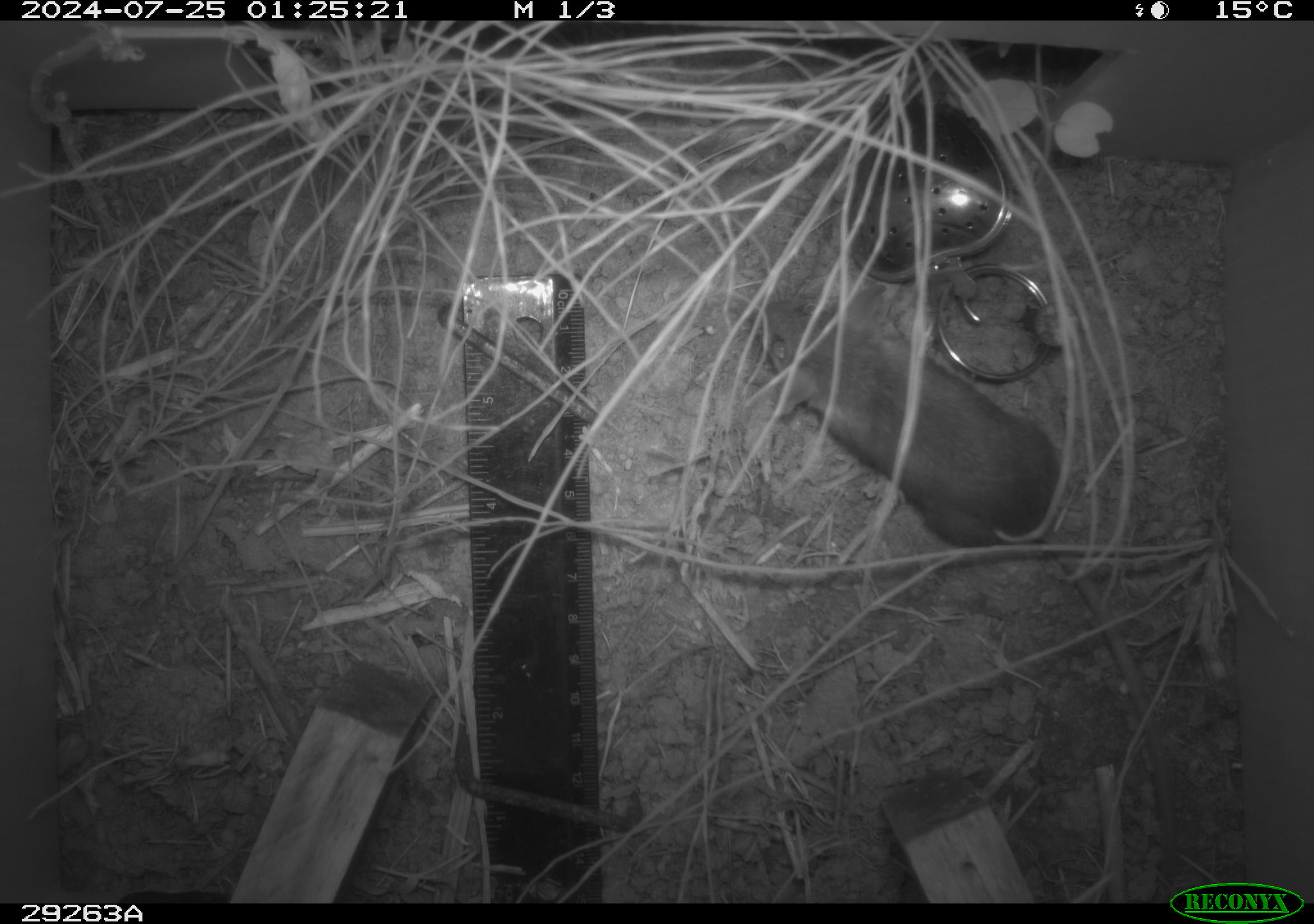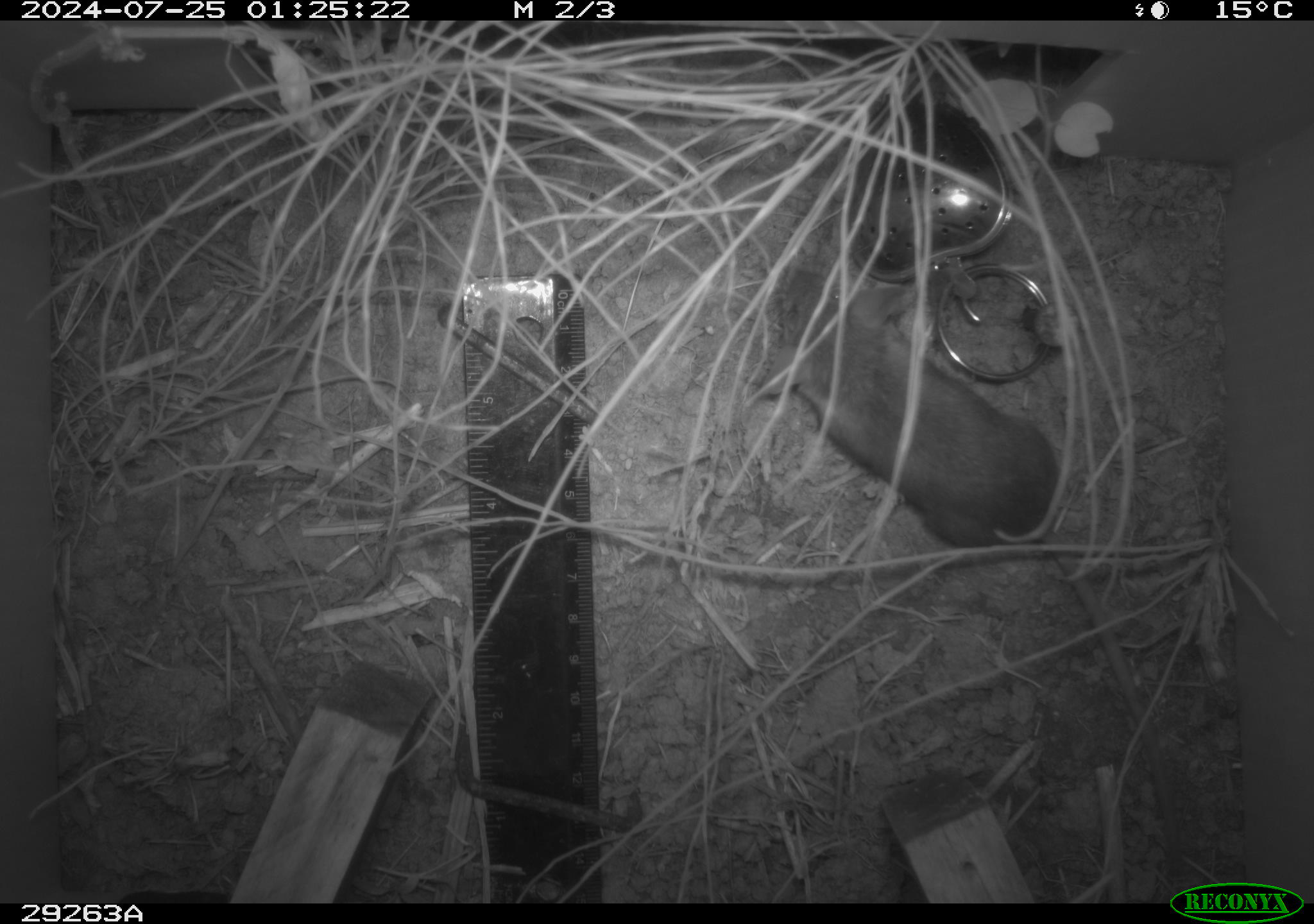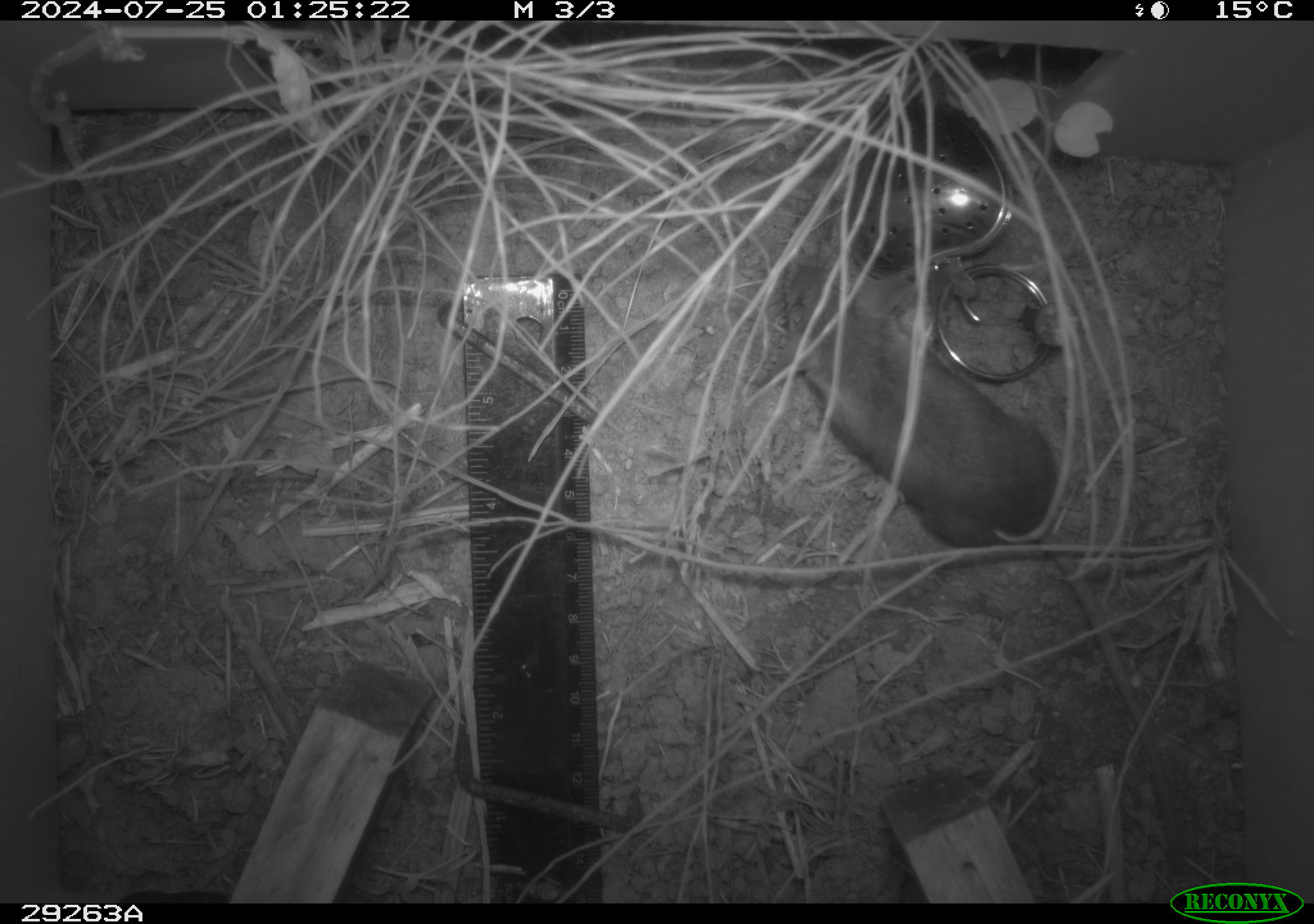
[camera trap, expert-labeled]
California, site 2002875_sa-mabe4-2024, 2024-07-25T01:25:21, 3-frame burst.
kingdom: Animalia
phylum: Chordata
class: Mammalia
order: Rodentia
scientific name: Rodentia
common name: rodent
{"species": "rodent (Rodentia)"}